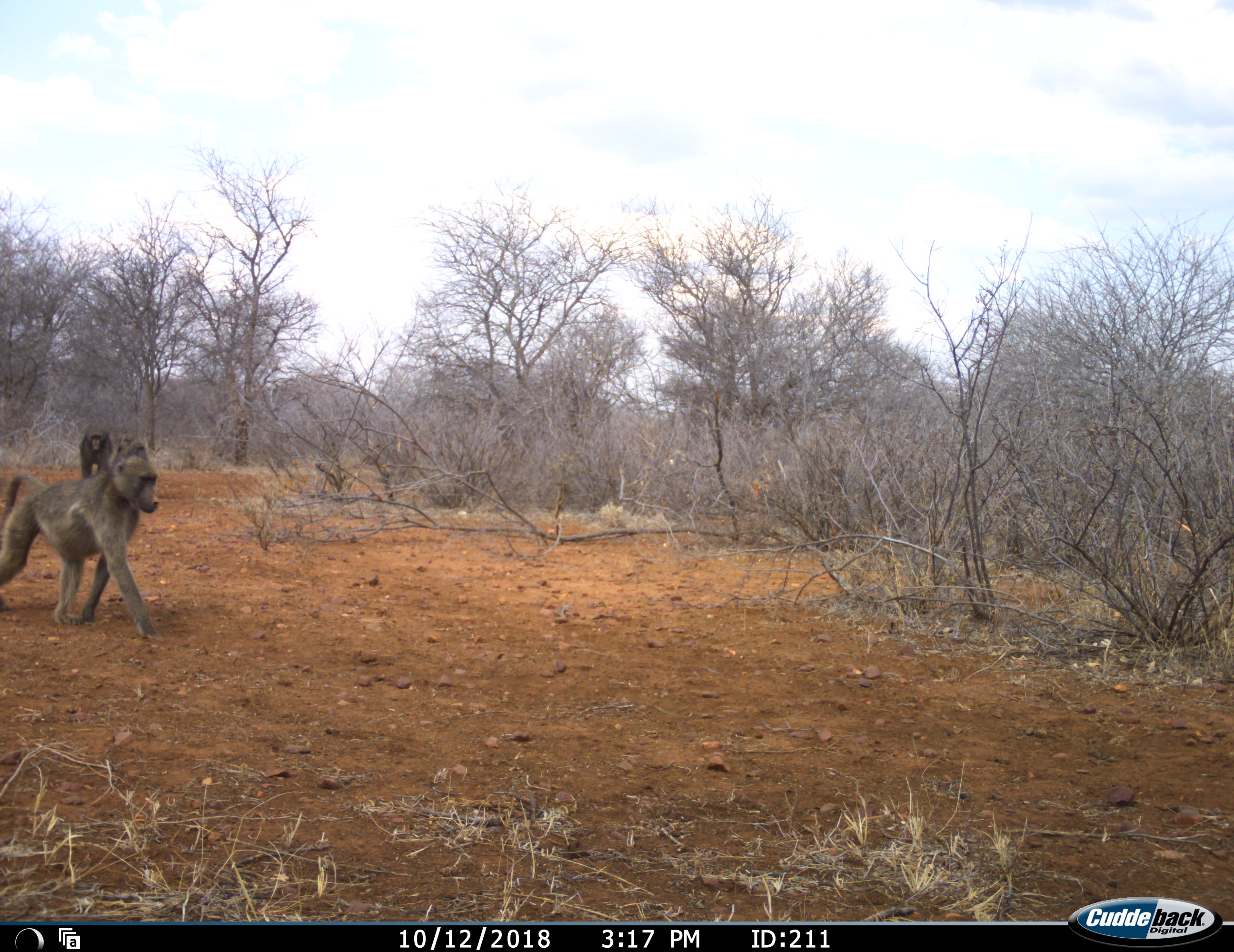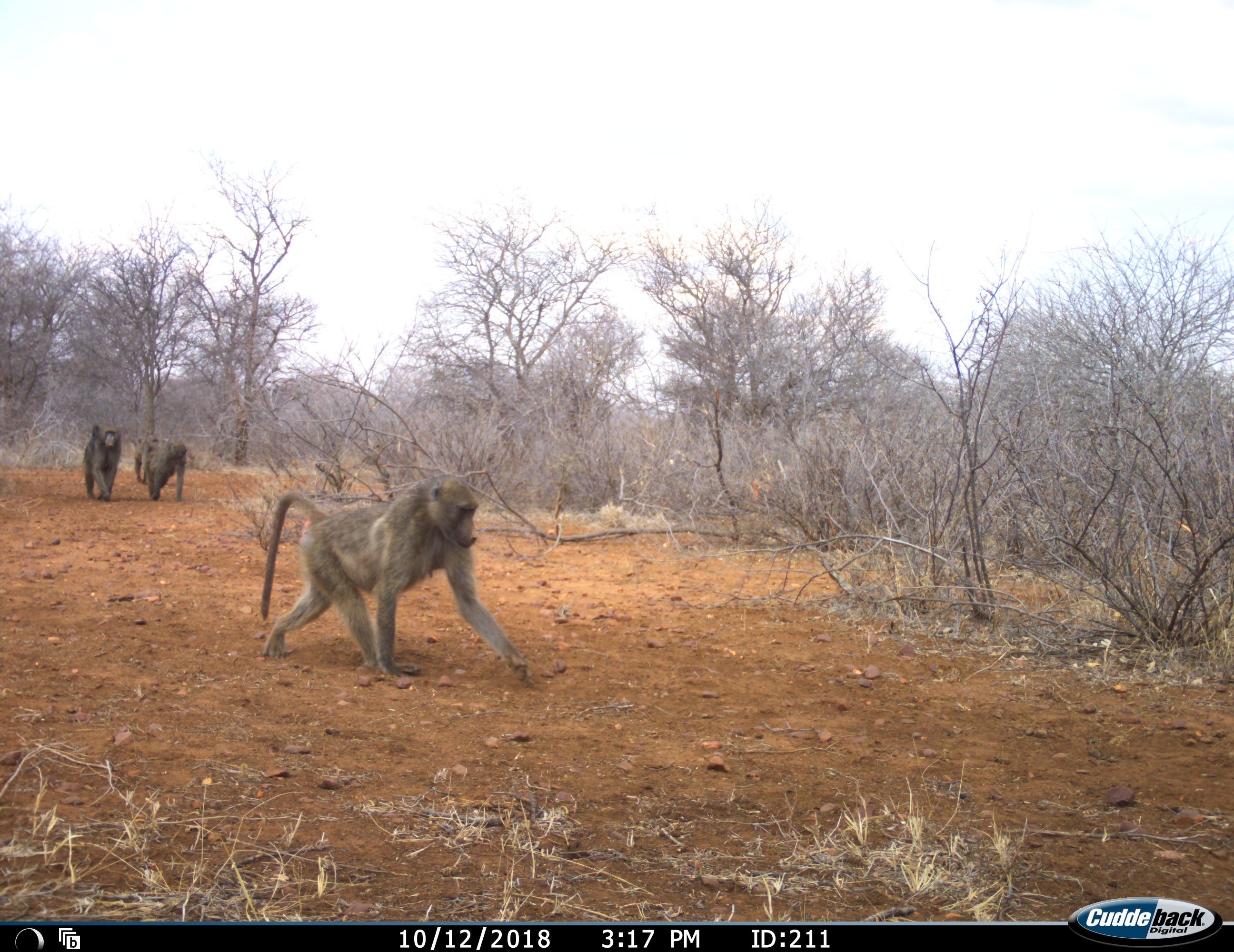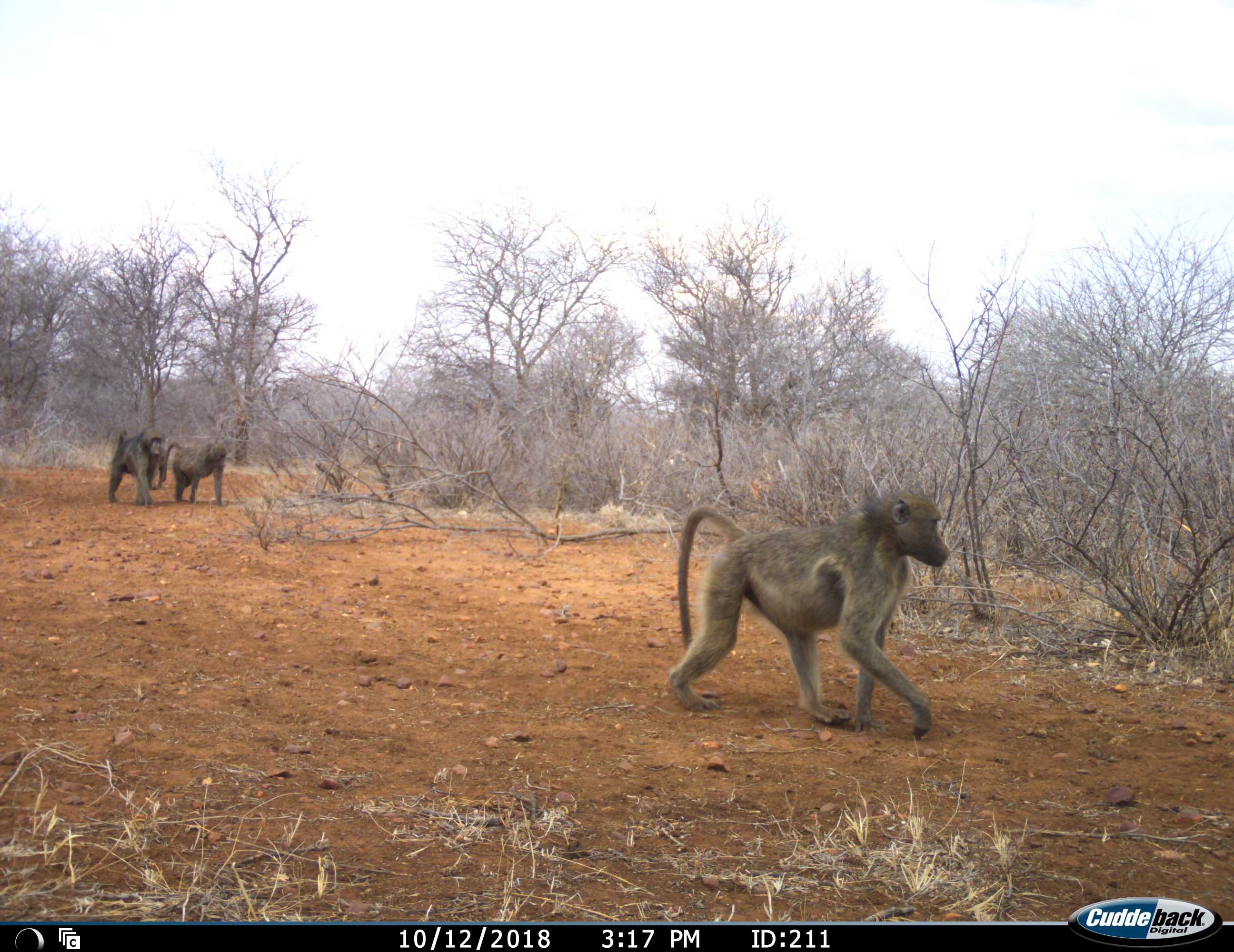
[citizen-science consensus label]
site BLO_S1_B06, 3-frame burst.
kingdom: Animalia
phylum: Chordata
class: Mammalia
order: Primates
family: Cercopithecidae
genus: Papio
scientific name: Papio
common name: baboon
Baboon (Papio), count 4. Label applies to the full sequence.